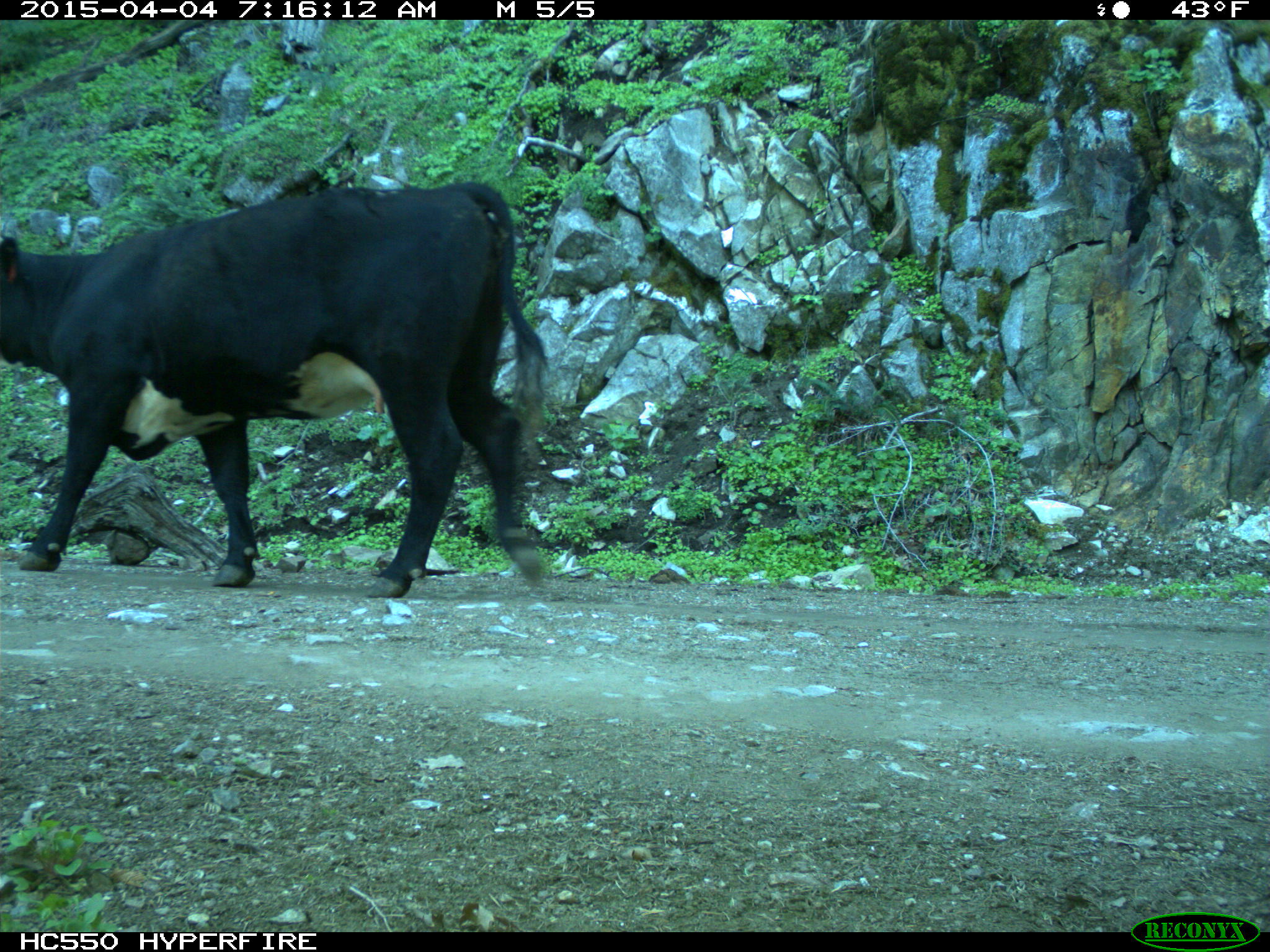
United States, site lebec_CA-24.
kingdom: Animalia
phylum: Chordata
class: Mammalia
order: Artiodactyla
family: Bovidae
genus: Bos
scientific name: Bos taurus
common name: domestic cow